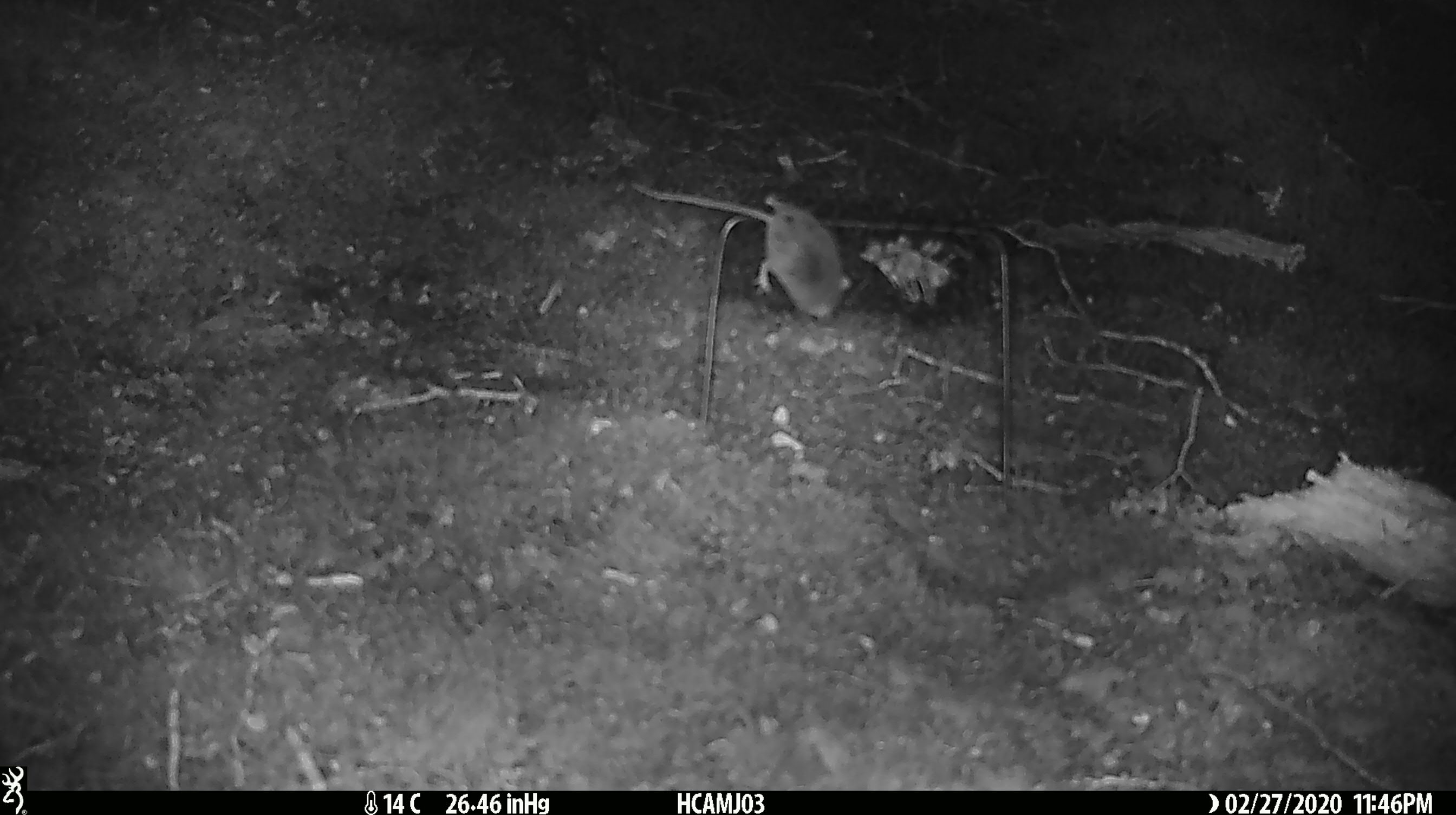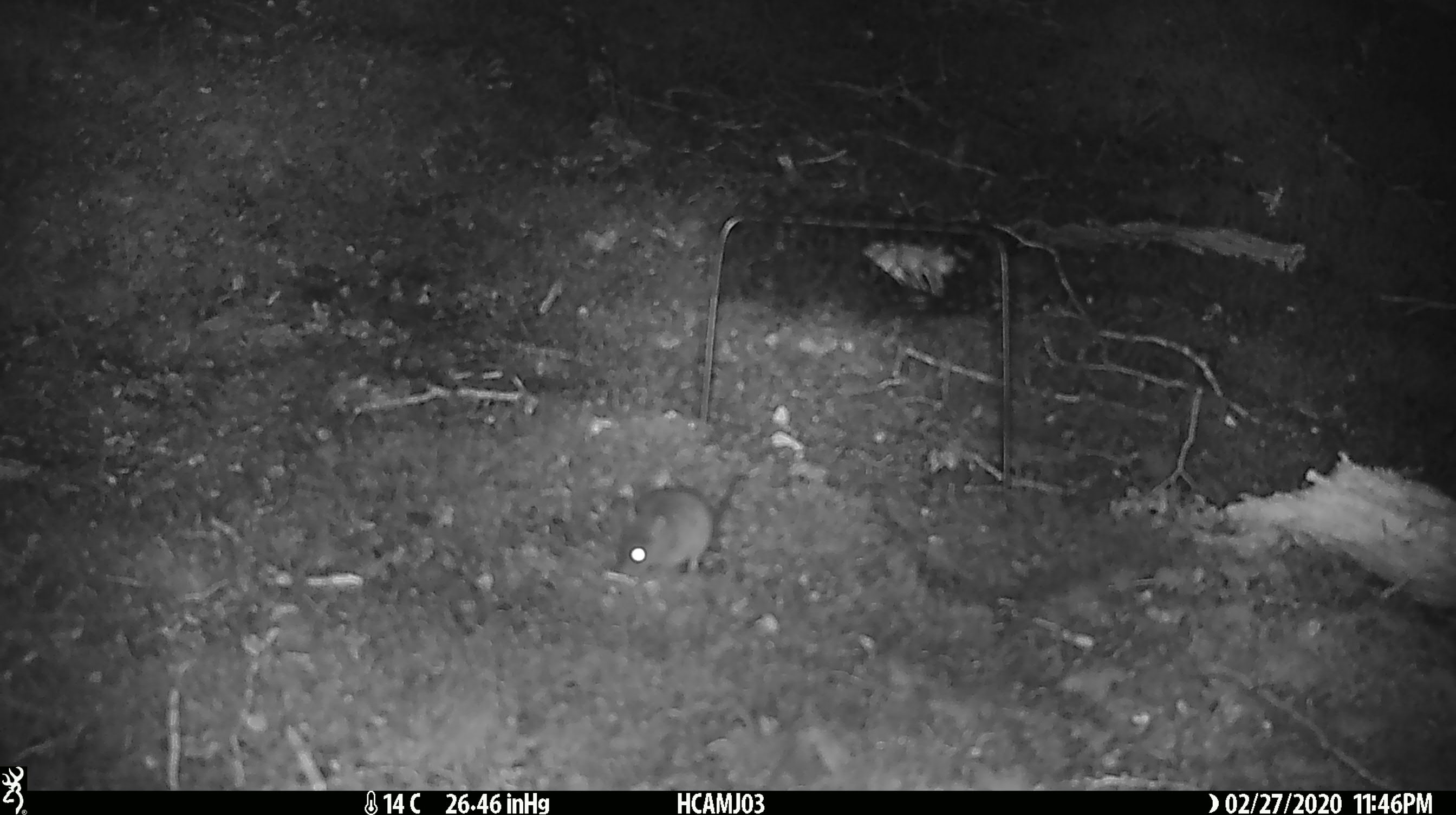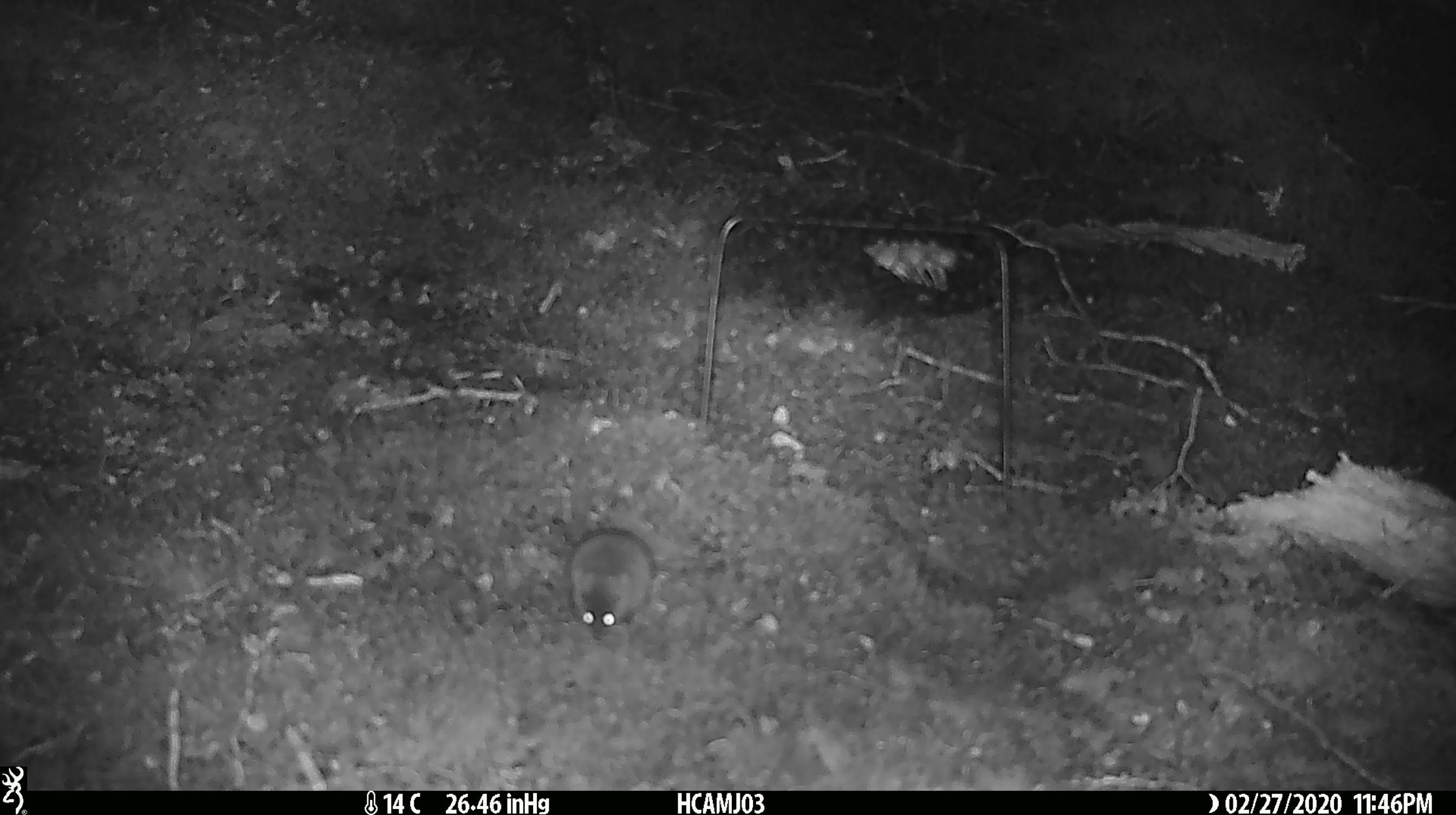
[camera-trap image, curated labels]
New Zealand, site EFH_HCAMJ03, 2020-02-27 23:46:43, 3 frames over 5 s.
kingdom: Animalia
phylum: Chordata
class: Mammalia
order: Rodentia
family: Muridae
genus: Mus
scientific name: Mus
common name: mouse